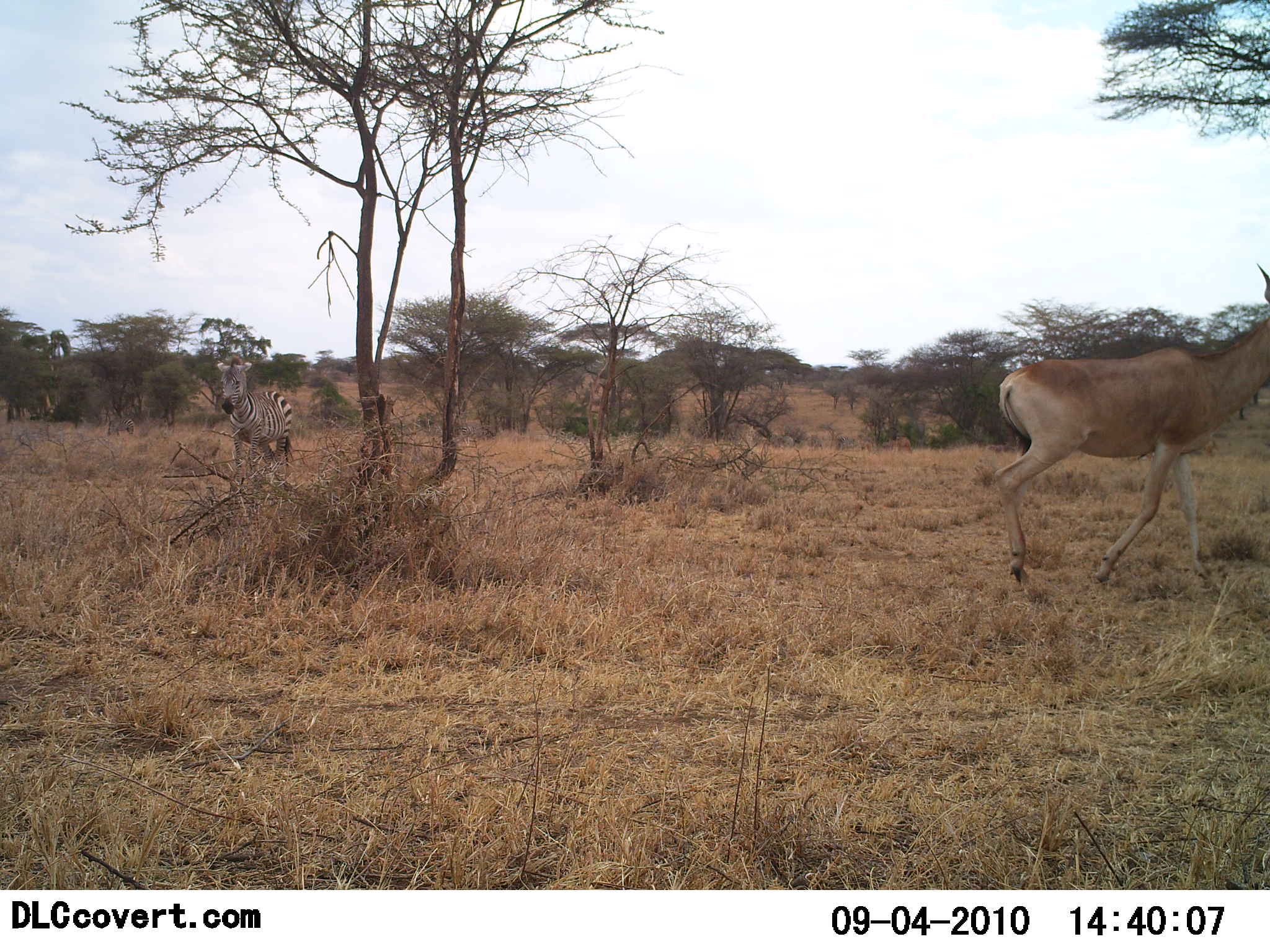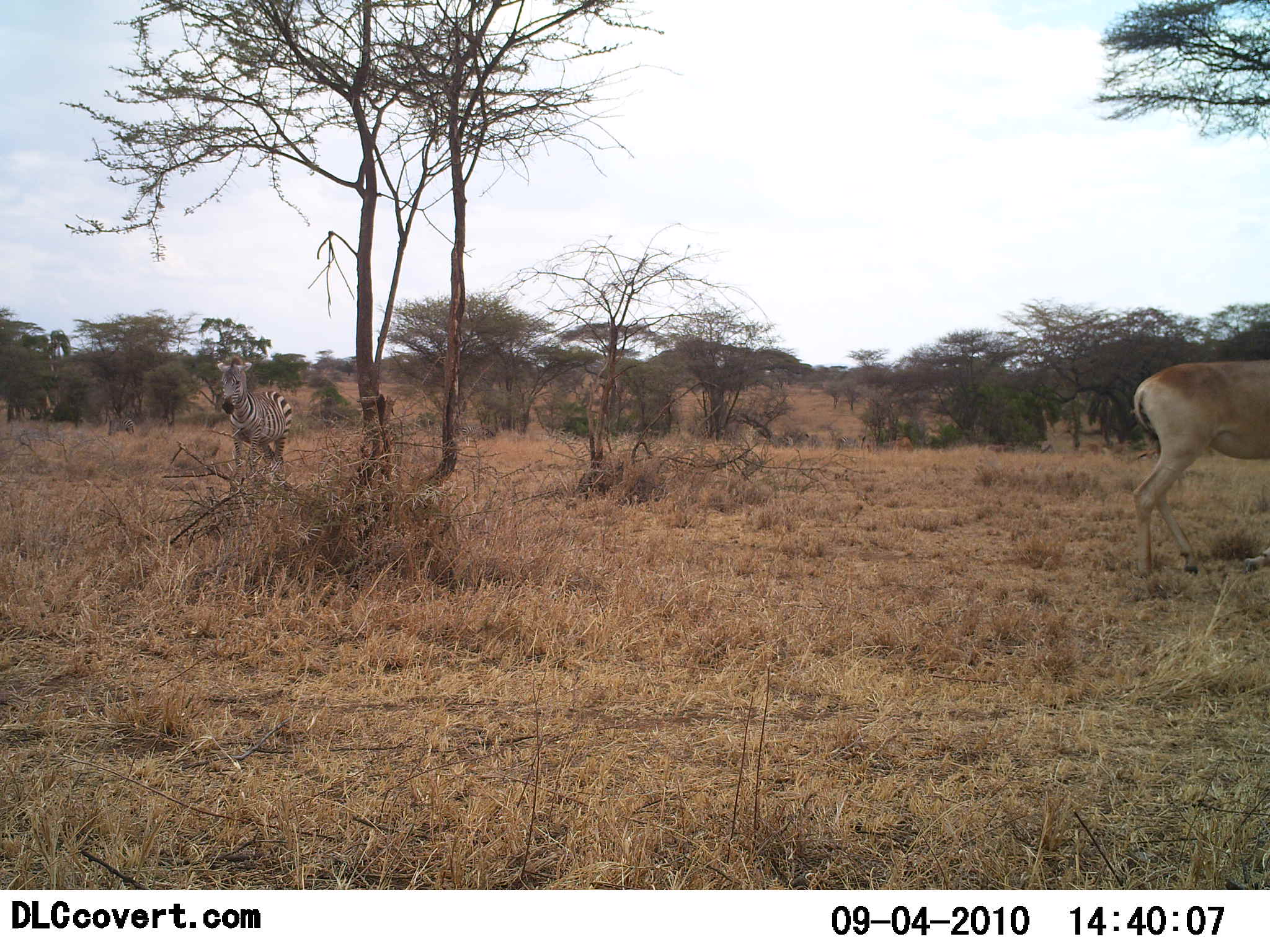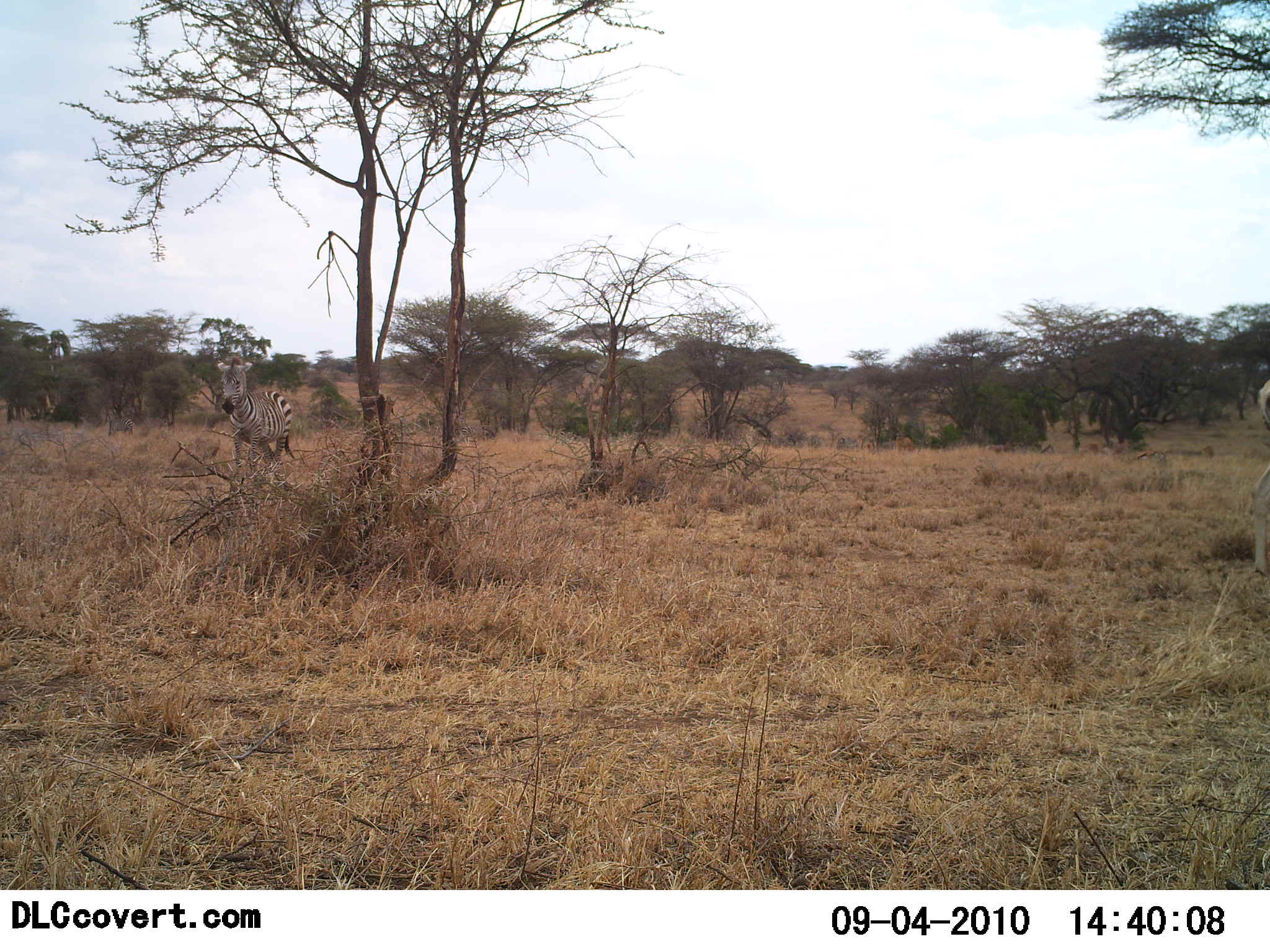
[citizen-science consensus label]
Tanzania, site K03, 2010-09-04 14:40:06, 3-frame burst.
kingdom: Animalia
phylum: Chordata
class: Mammalia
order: Artiodactyla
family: Bovidae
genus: Alcelaphus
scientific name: Alcelaphus buselaphus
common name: hartebeest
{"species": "hartebeest (Alcelaphus buselaphus)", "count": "1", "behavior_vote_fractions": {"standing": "5%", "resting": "0%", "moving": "95%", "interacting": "0%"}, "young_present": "0%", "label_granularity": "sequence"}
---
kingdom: Animalia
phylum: Chordata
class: Mammalia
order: Perissodactyla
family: Equidae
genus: Equus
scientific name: Equus quagga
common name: plains zebra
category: zebra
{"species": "zebra (plains zebra) (Equus quagga)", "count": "1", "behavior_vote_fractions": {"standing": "100%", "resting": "4%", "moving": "0%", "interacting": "0%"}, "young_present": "8%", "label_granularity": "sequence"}